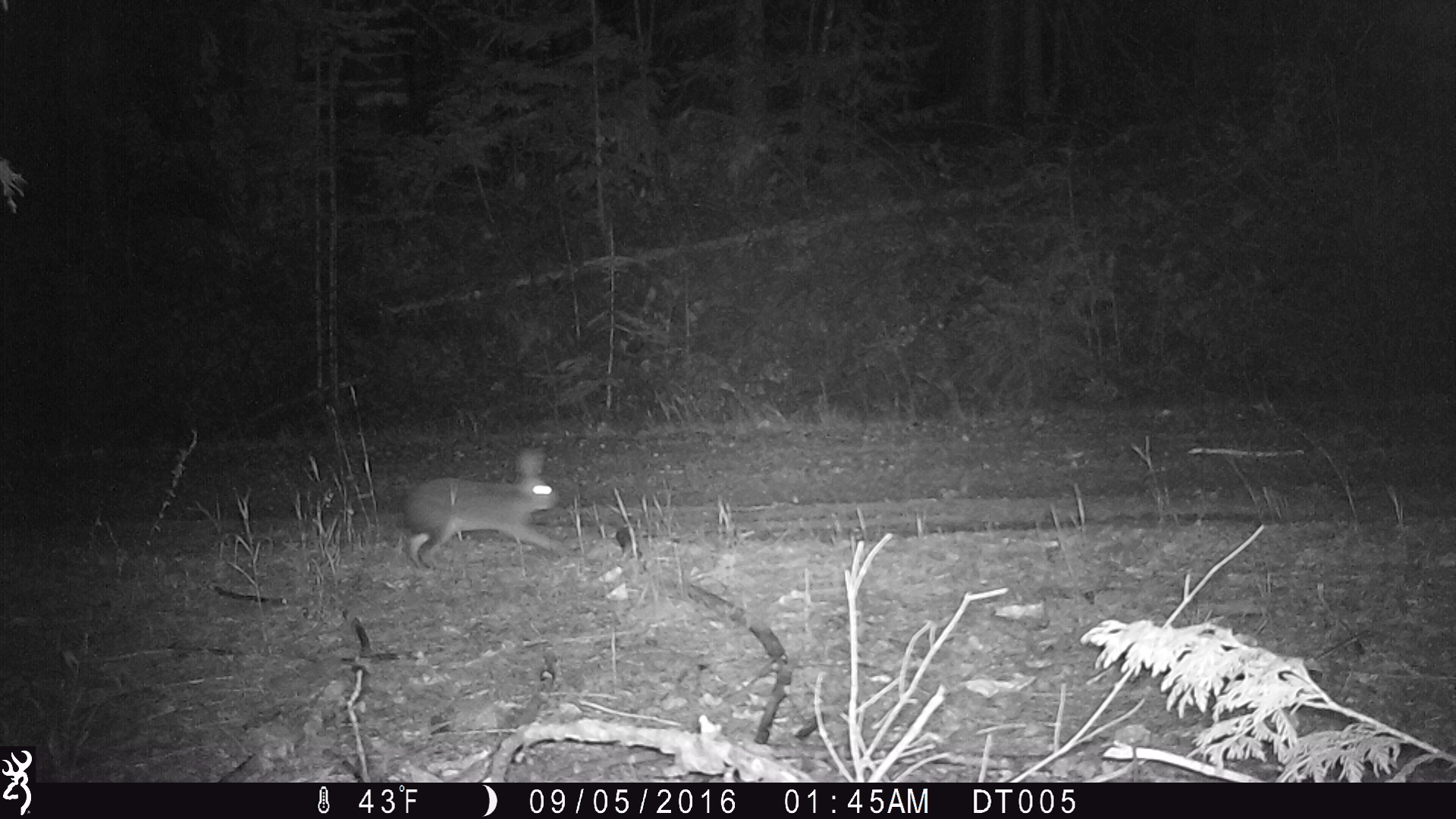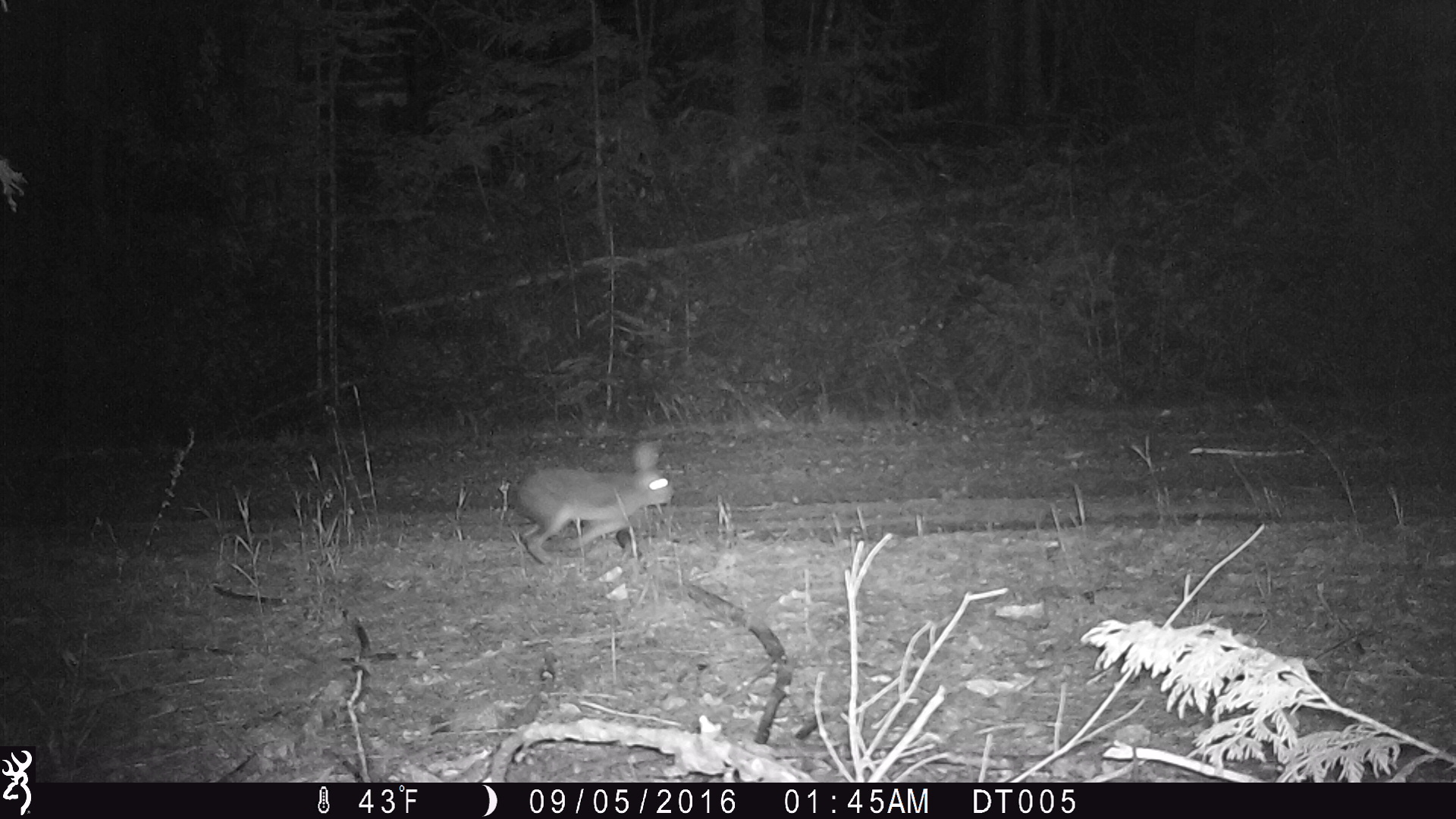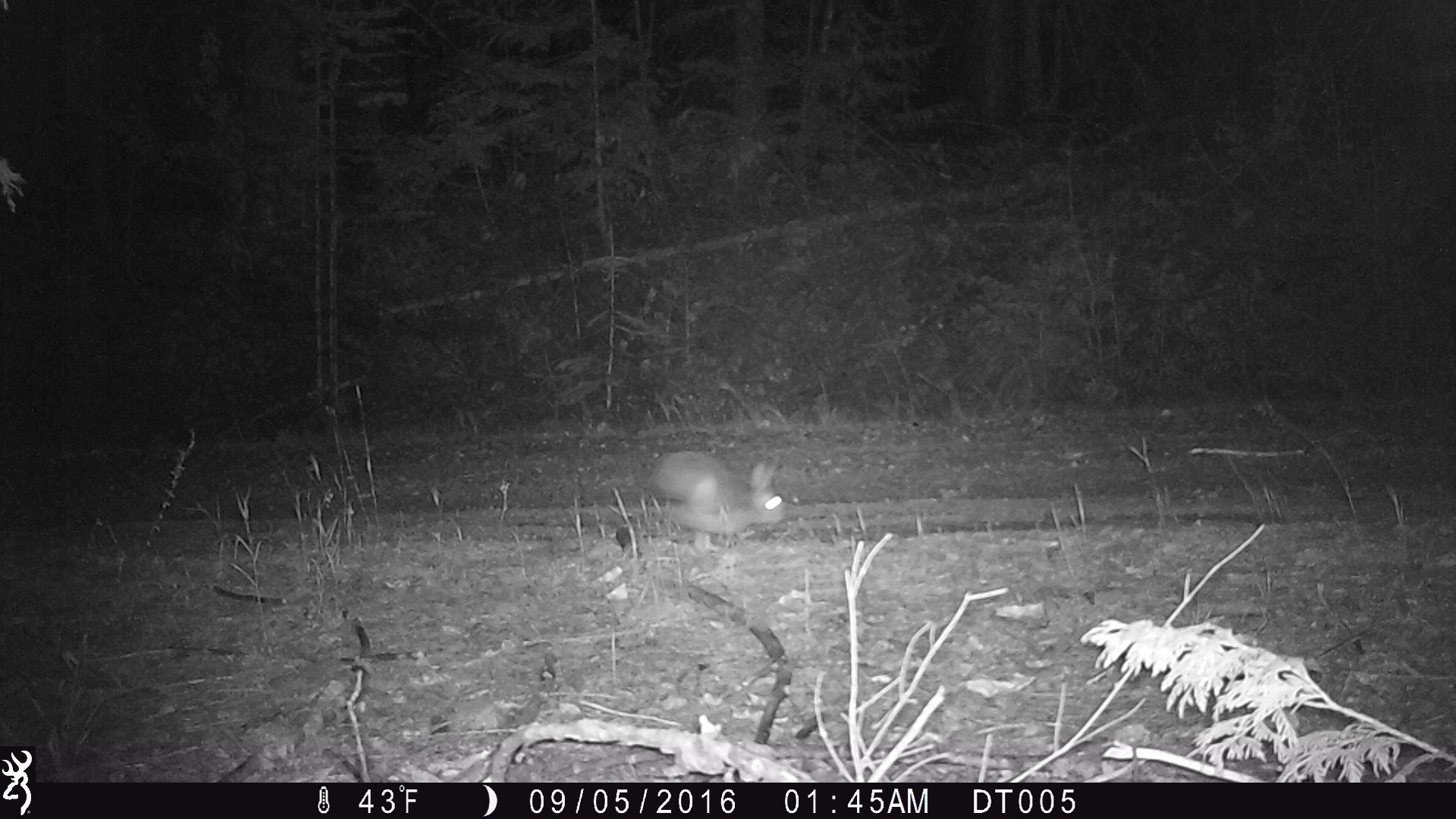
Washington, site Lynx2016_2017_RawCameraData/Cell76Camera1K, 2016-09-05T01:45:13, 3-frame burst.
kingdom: Animalia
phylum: Chordata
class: Mammalia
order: Lagomorpha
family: Leporidae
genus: Lepus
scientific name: Lepus americanus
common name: snowshoe hare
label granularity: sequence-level